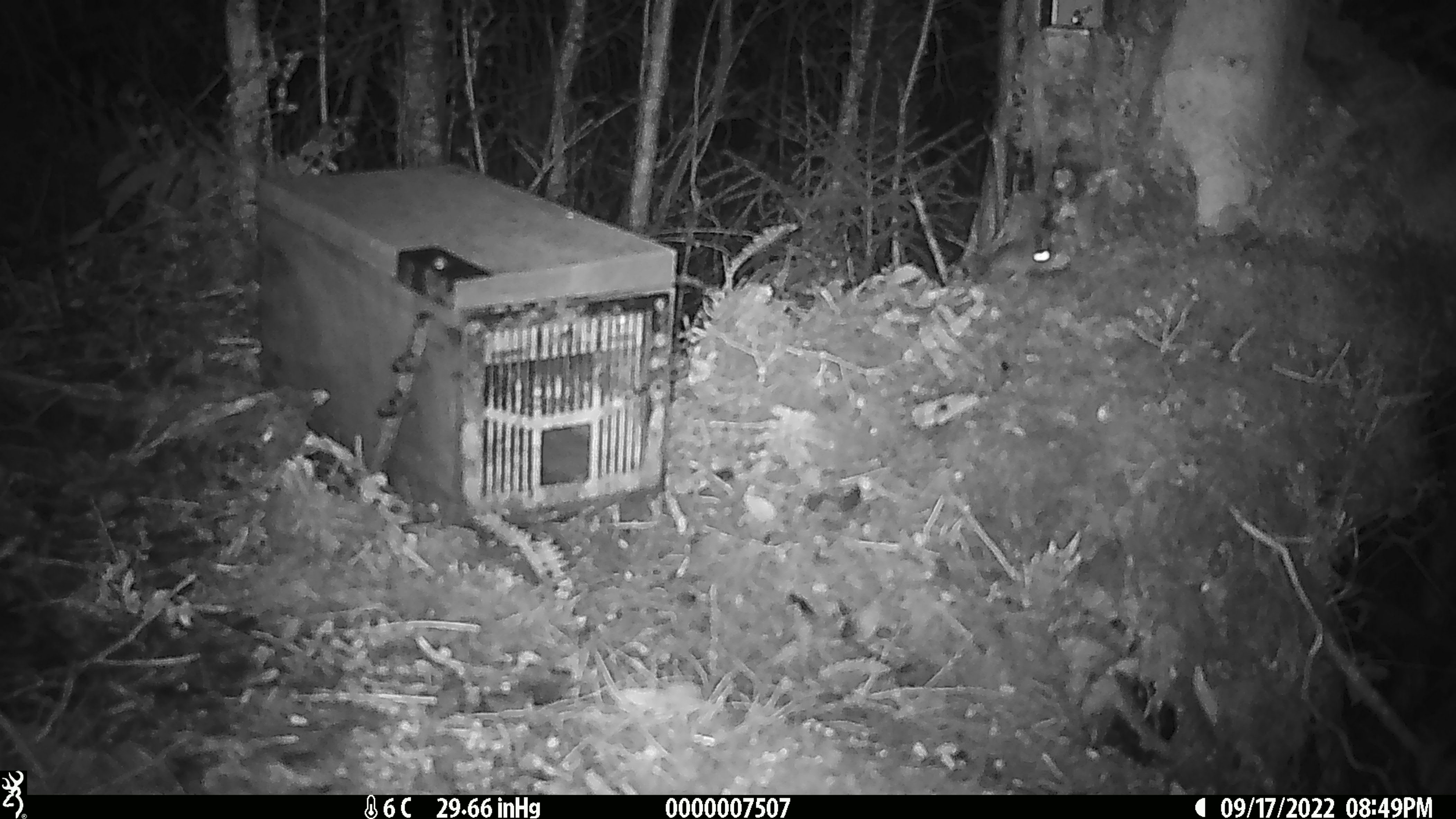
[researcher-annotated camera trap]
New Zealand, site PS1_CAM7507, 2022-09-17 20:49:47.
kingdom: Animalia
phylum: Chordata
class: Mammalia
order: Rodentia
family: Muridae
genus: Mus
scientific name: Mus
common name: mouse